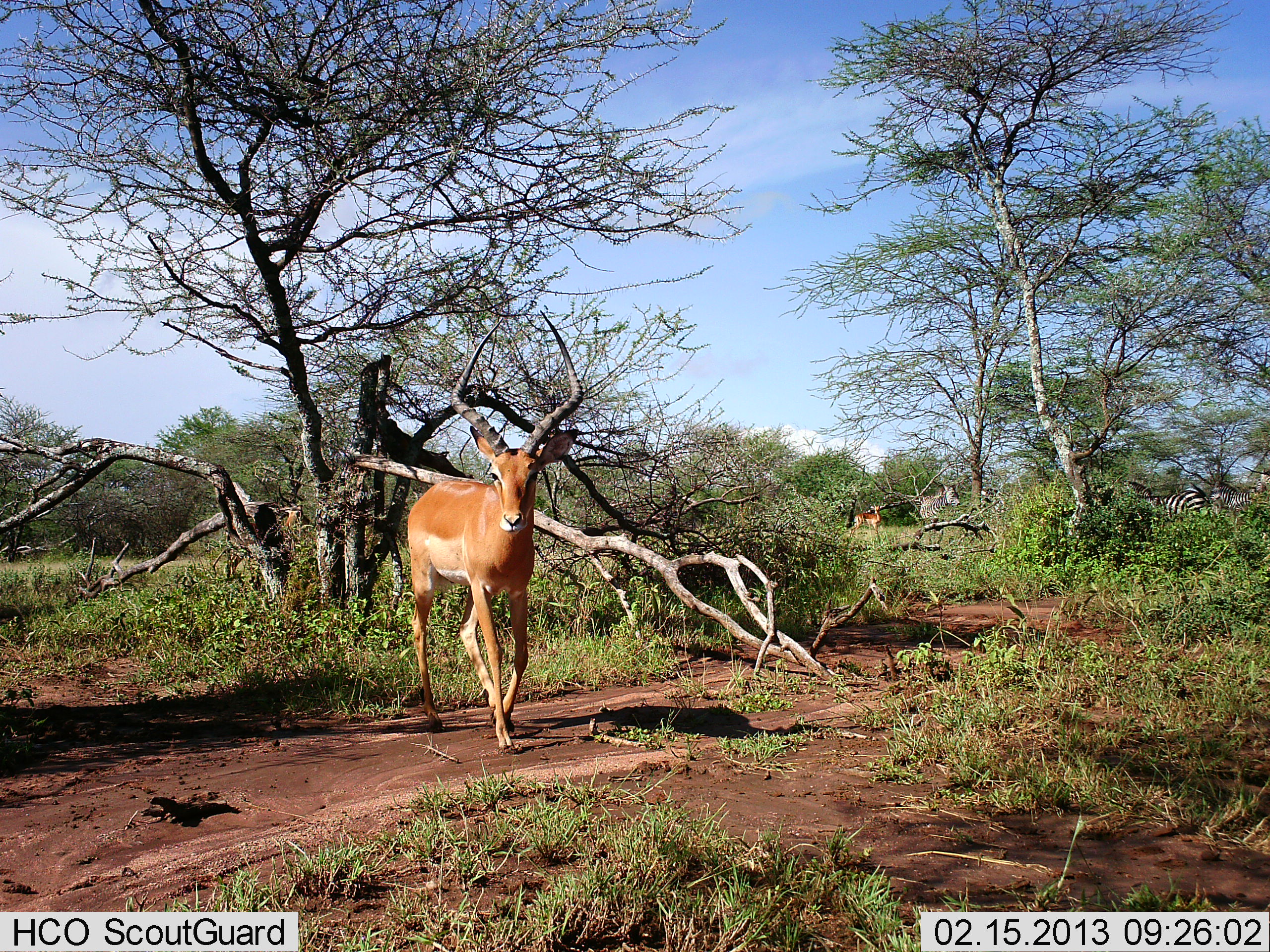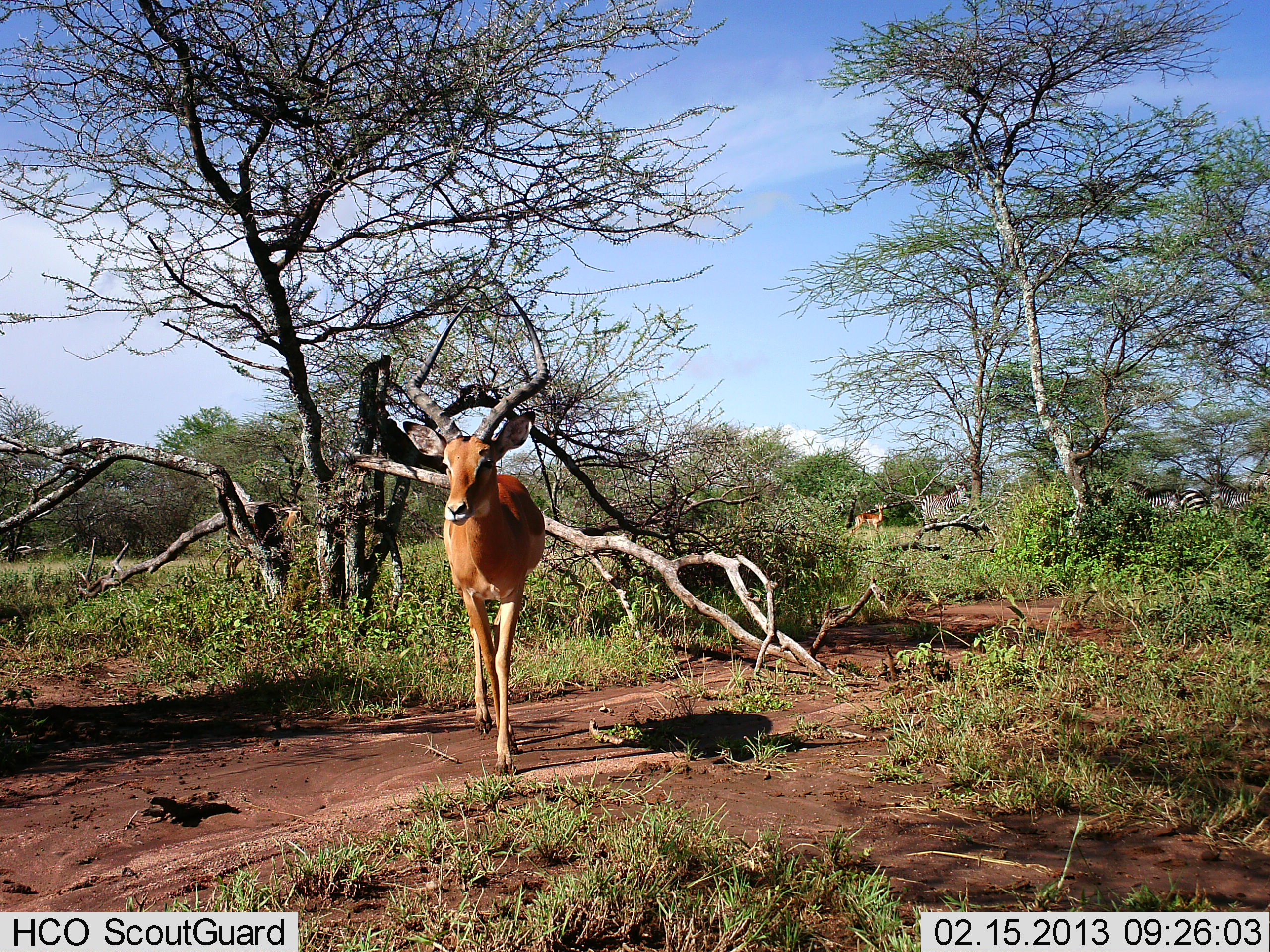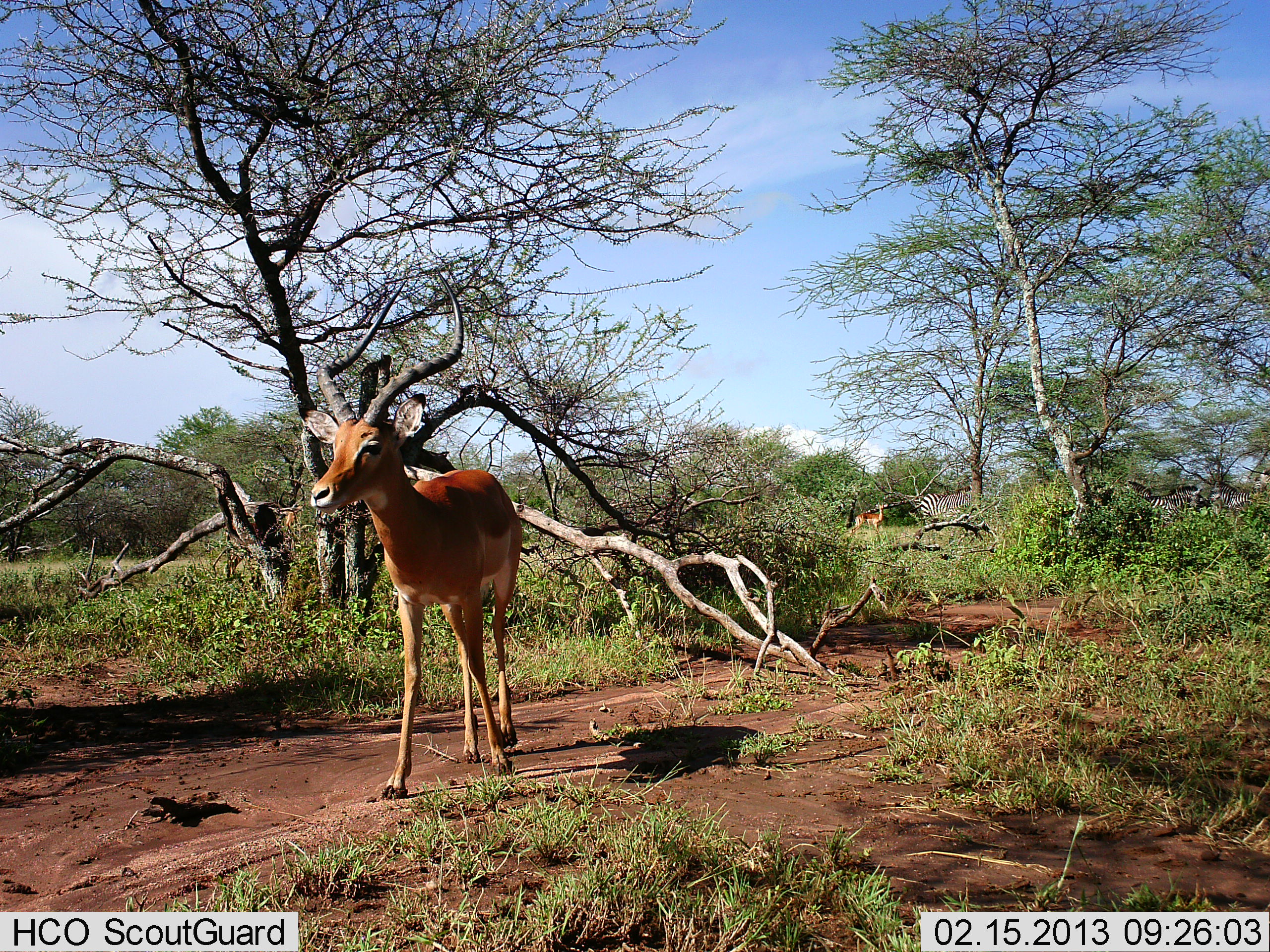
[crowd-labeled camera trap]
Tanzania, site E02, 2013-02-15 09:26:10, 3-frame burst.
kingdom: Animalia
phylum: Chordata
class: Mammalia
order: Artiodactyla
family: Bovidae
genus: Aepyceros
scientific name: Aepyceros melampus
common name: impala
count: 2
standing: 50%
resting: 0%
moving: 88%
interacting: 0%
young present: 0%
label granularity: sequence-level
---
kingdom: Animalia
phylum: Chordata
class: Mammalia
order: Perissodactyla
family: Equidae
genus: Equus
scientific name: Equus quagga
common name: plains zebra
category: zebra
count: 4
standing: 53%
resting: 0%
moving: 59%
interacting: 6%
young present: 0%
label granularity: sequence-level